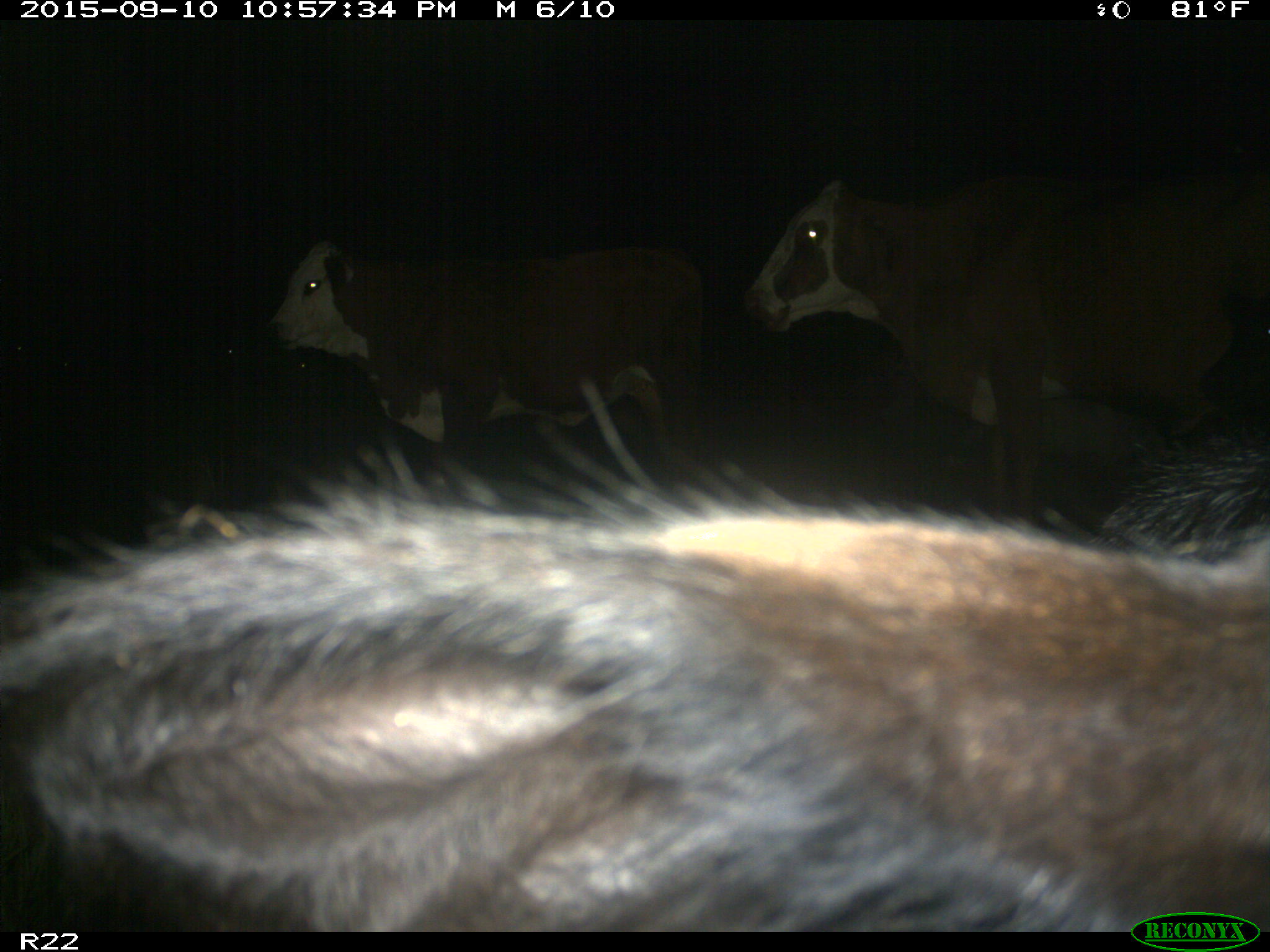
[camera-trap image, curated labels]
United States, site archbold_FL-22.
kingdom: Animalia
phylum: Chordata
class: Mammalia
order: Artiodactyla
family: Bovidae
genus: Bos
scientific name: Bos taurus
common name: domestic cow